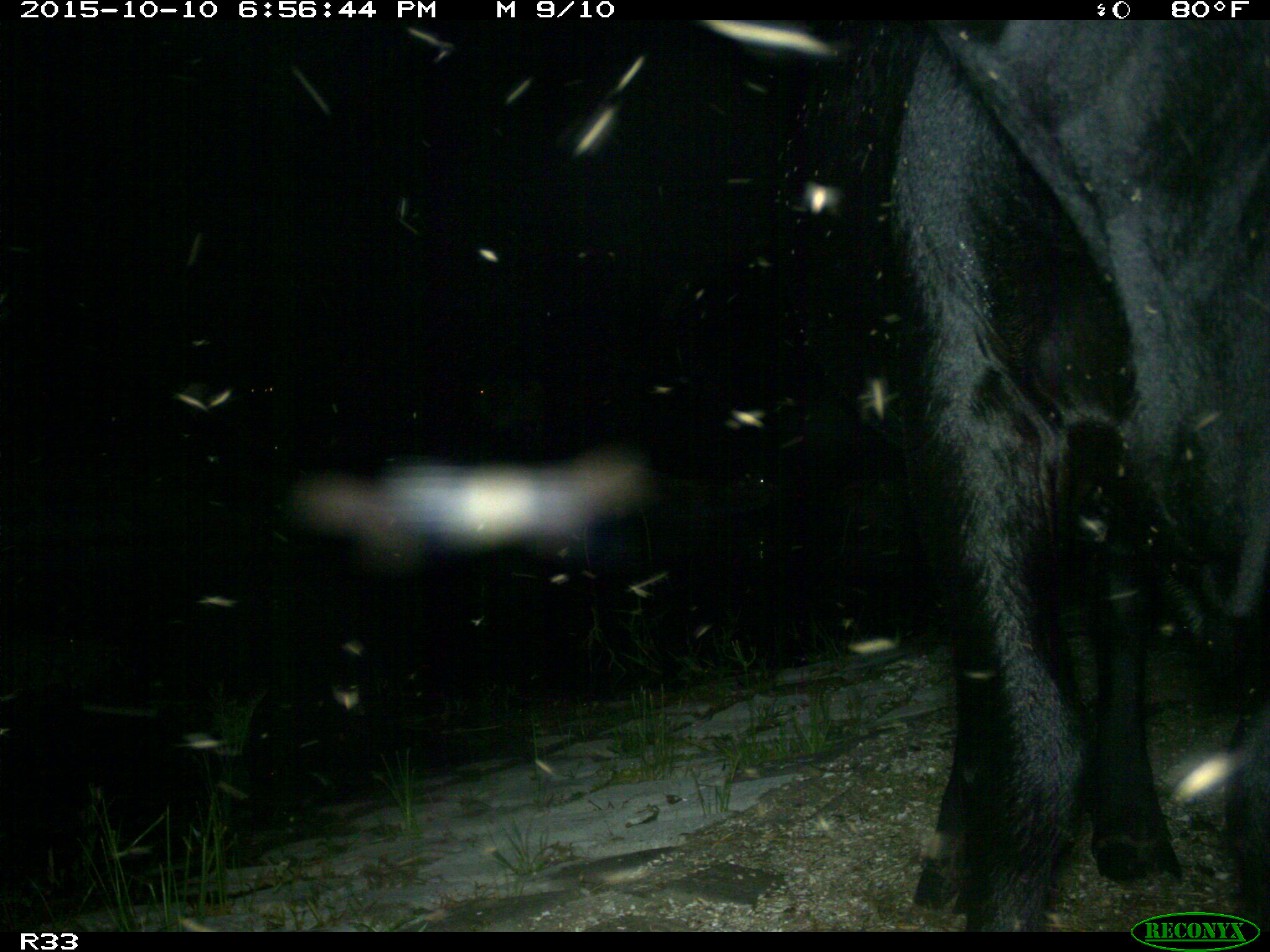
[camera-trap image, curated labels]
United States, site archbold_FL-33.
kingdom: Animalia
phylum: Chordata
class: Mammalia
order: Artiodactyla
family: Bovidae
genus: Bos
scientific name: Bos taurus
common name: domestic cow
Bos taurus (domestic cow).